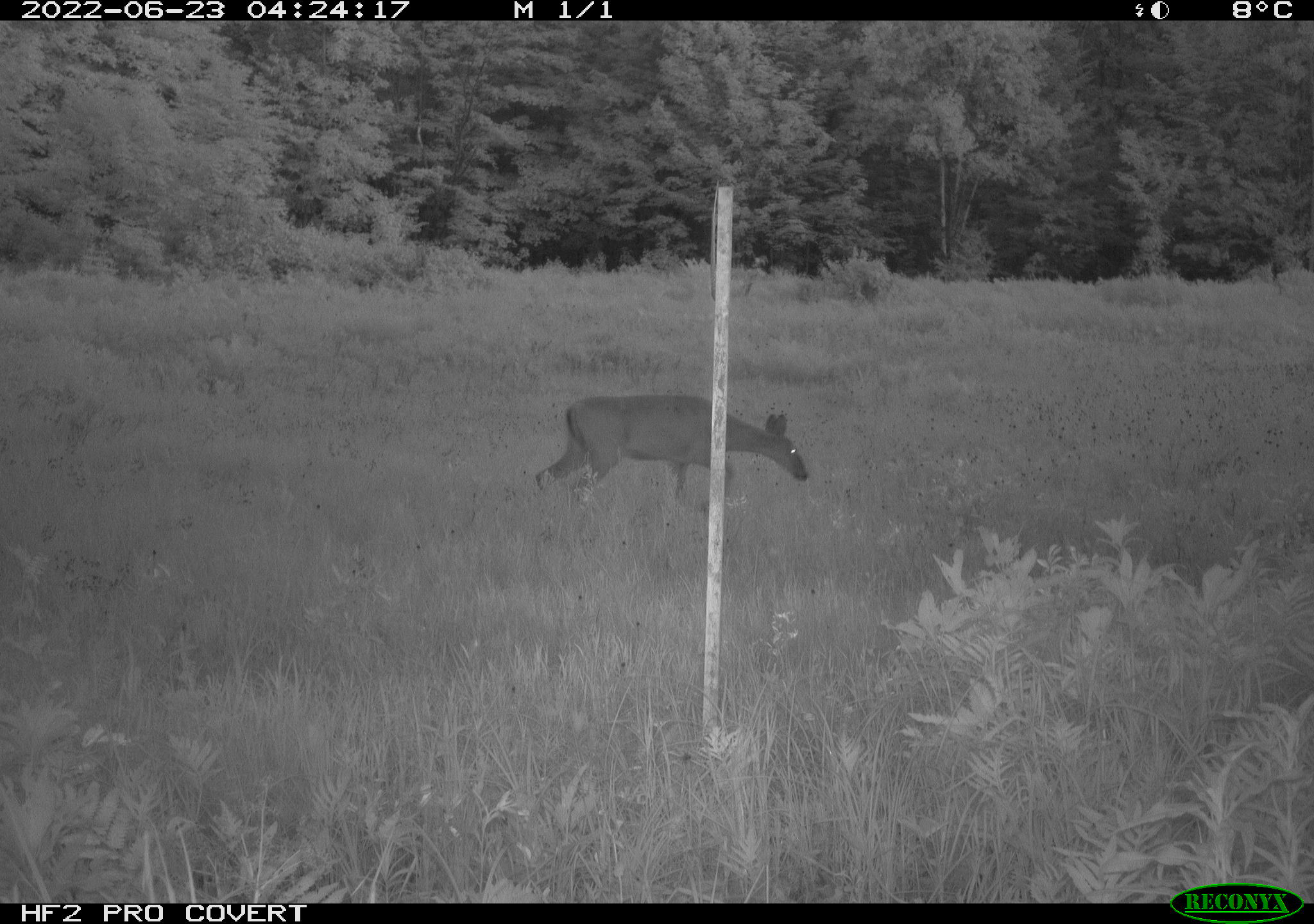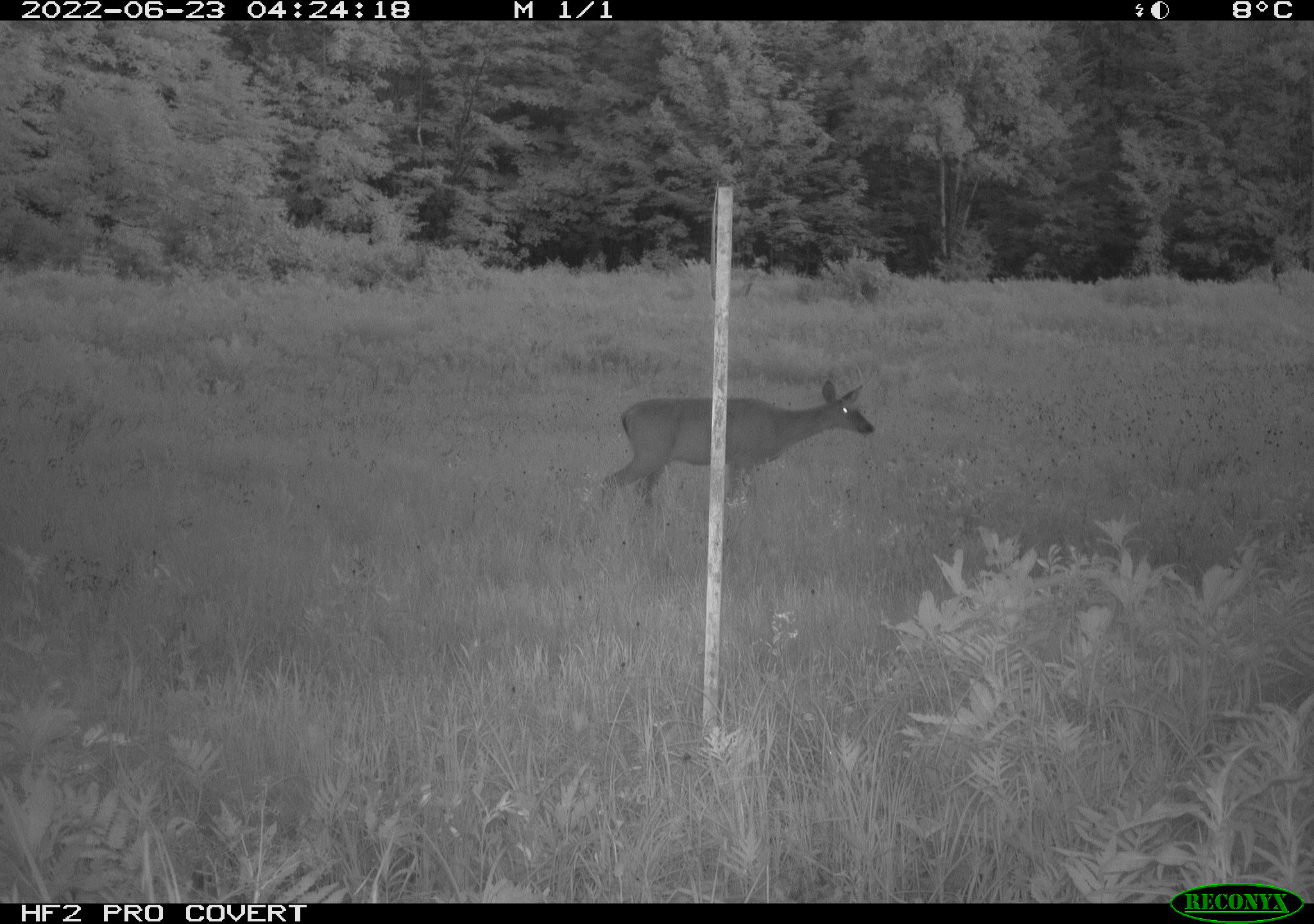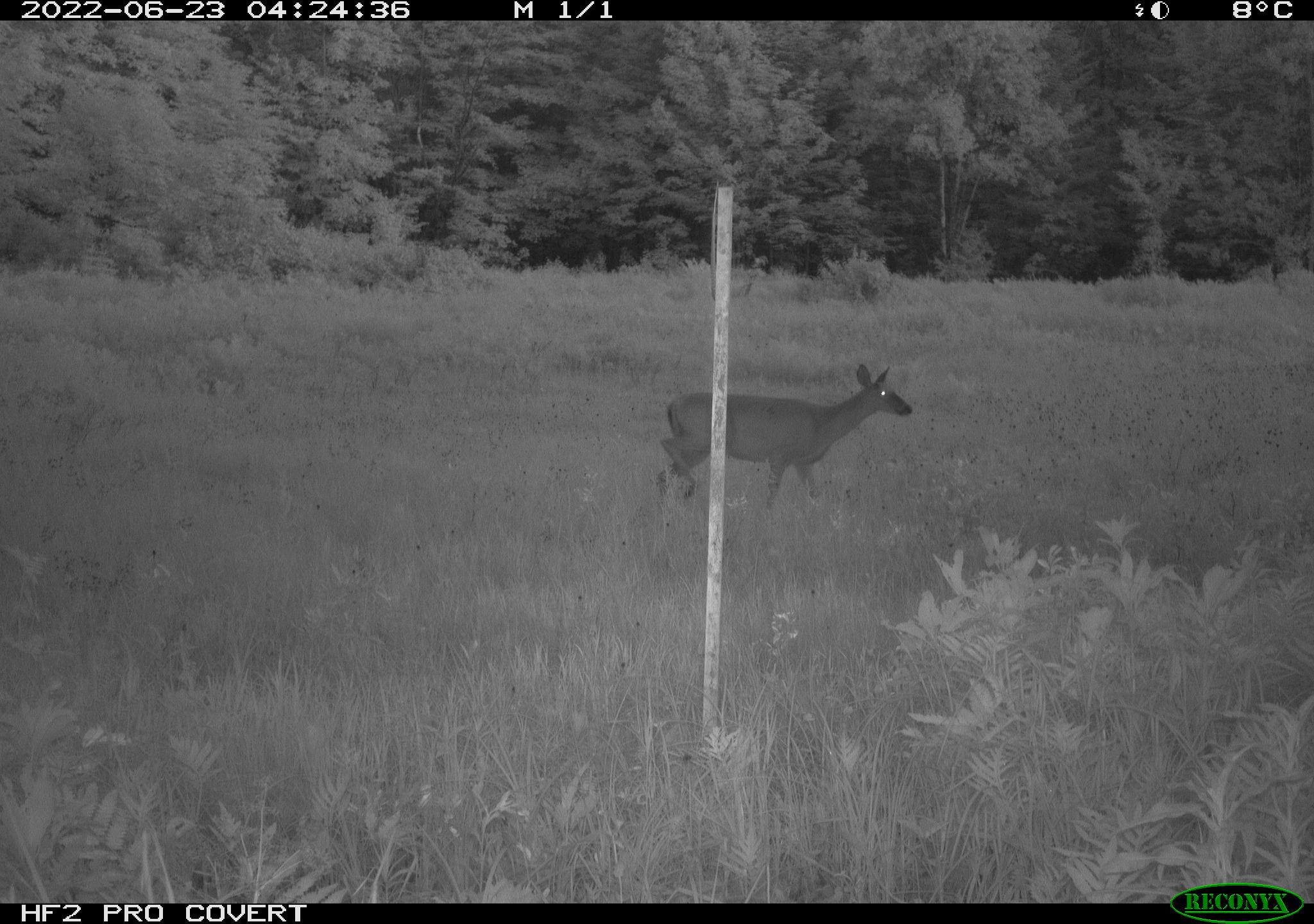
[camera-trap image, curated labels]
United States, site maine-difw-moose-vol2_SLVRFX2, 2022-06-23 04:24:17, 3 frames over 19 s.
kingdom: Animalia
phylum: Chordata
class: Mammalia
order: Artiodactyla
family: Cervidae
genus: Odocoileus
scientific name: Odocoileus virginianus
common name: white-tailed deer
White-tailed deer (Odocoileus virginianus).